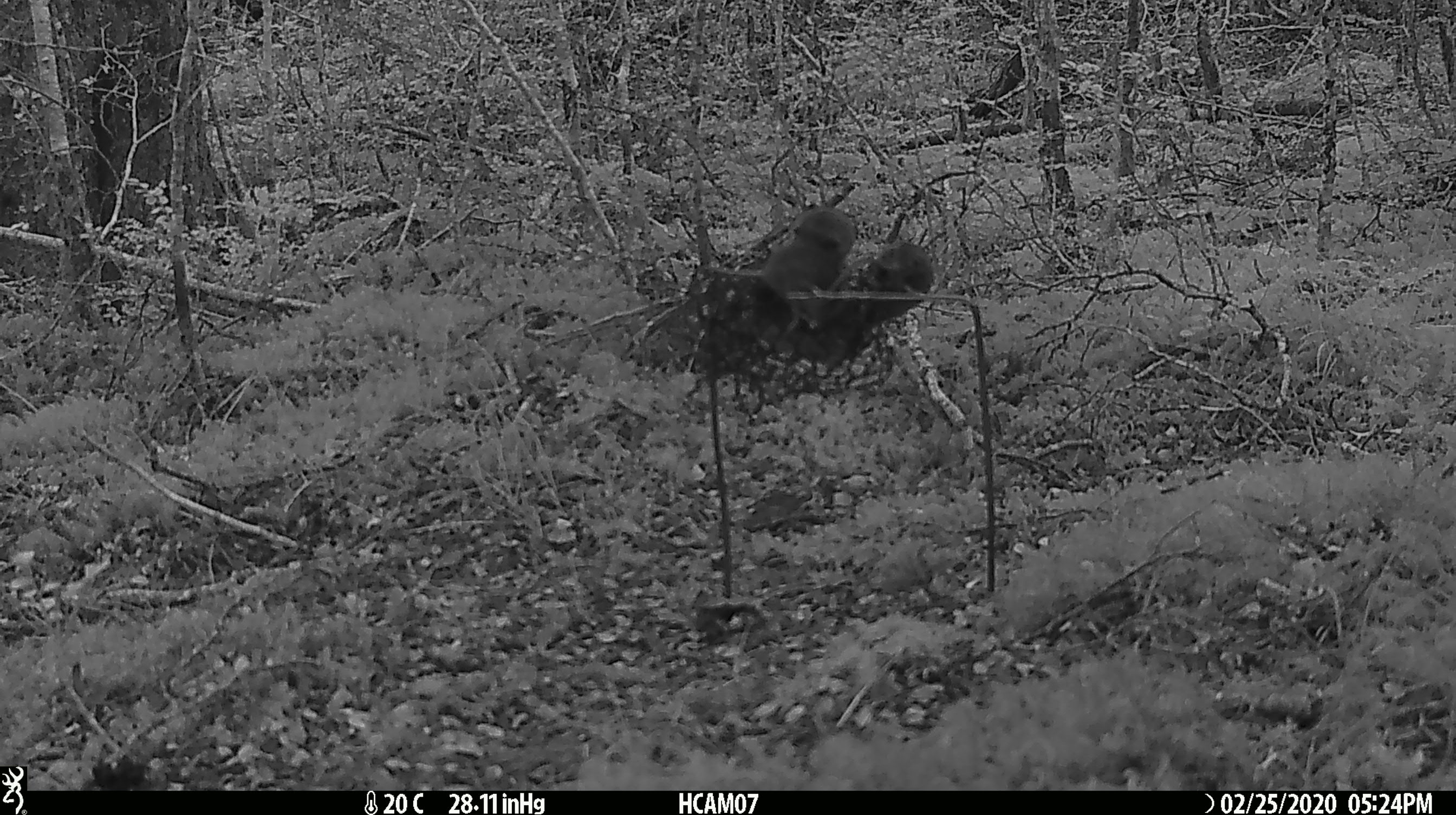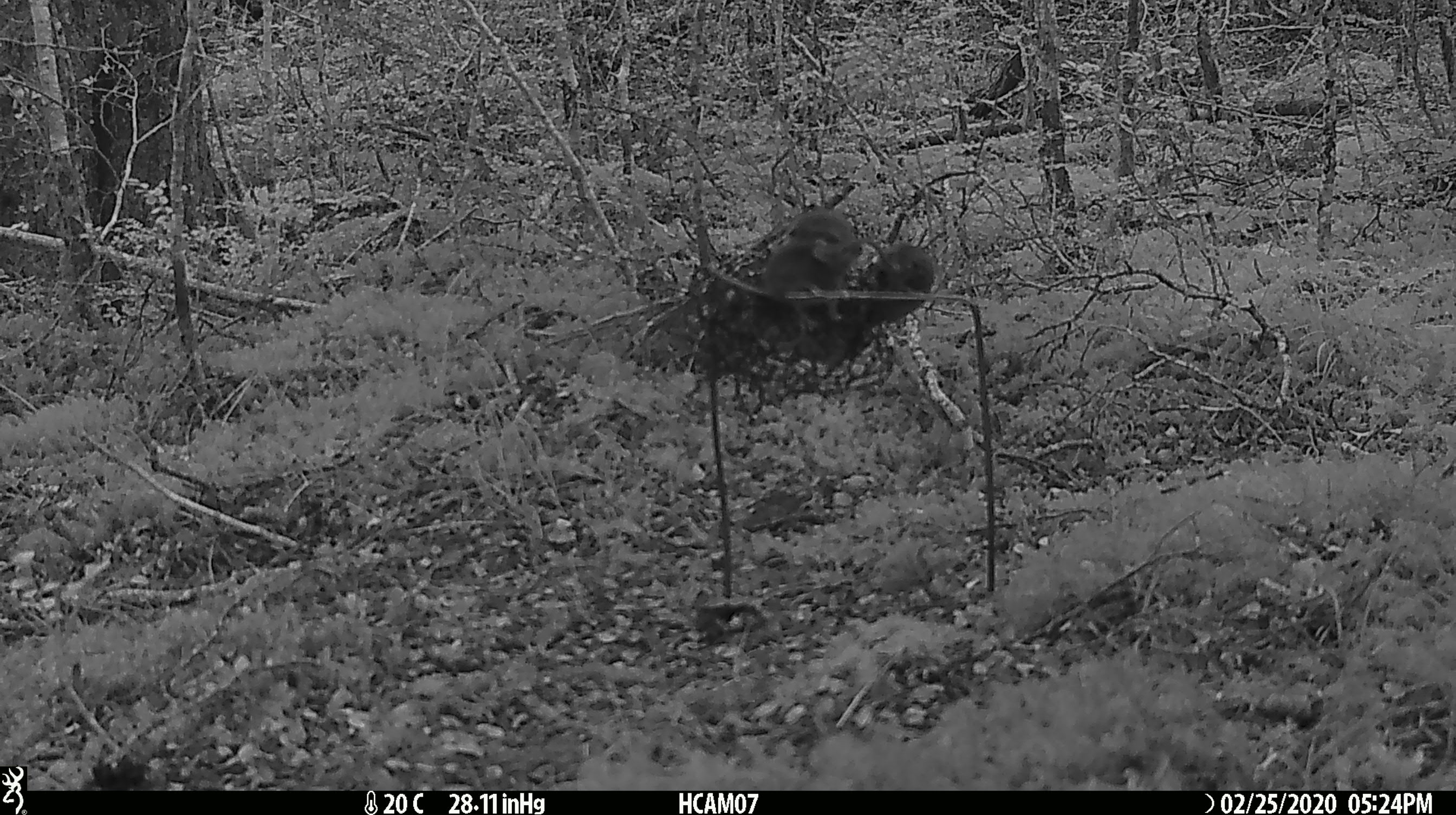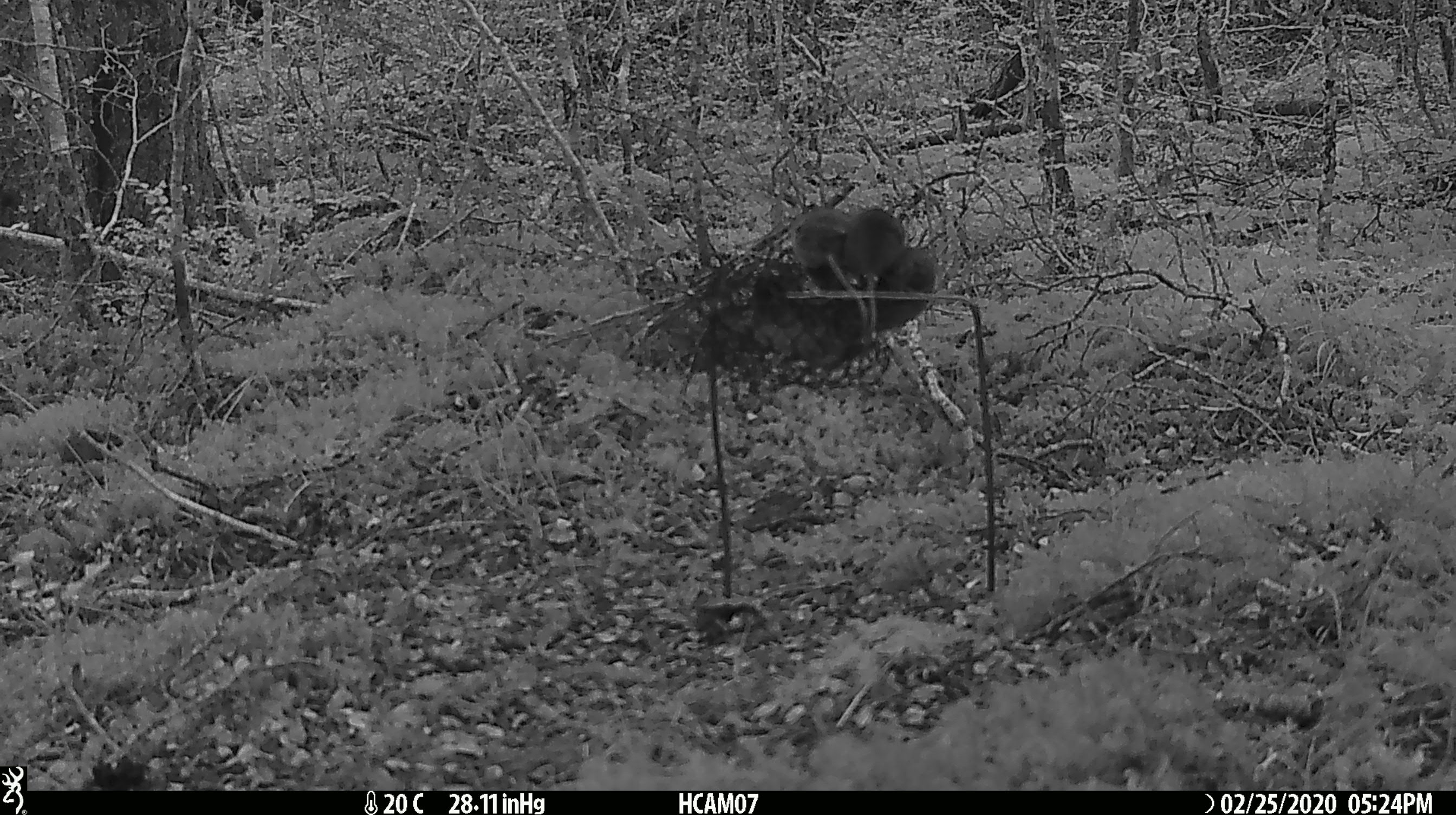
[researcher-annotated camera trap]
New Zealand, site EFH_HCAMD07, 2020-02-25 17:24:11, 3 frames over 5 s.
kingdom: Animalia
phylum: Chordata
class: Mammalia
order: Rodentia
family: Muridae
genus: Mus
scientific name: Mus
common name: mouse